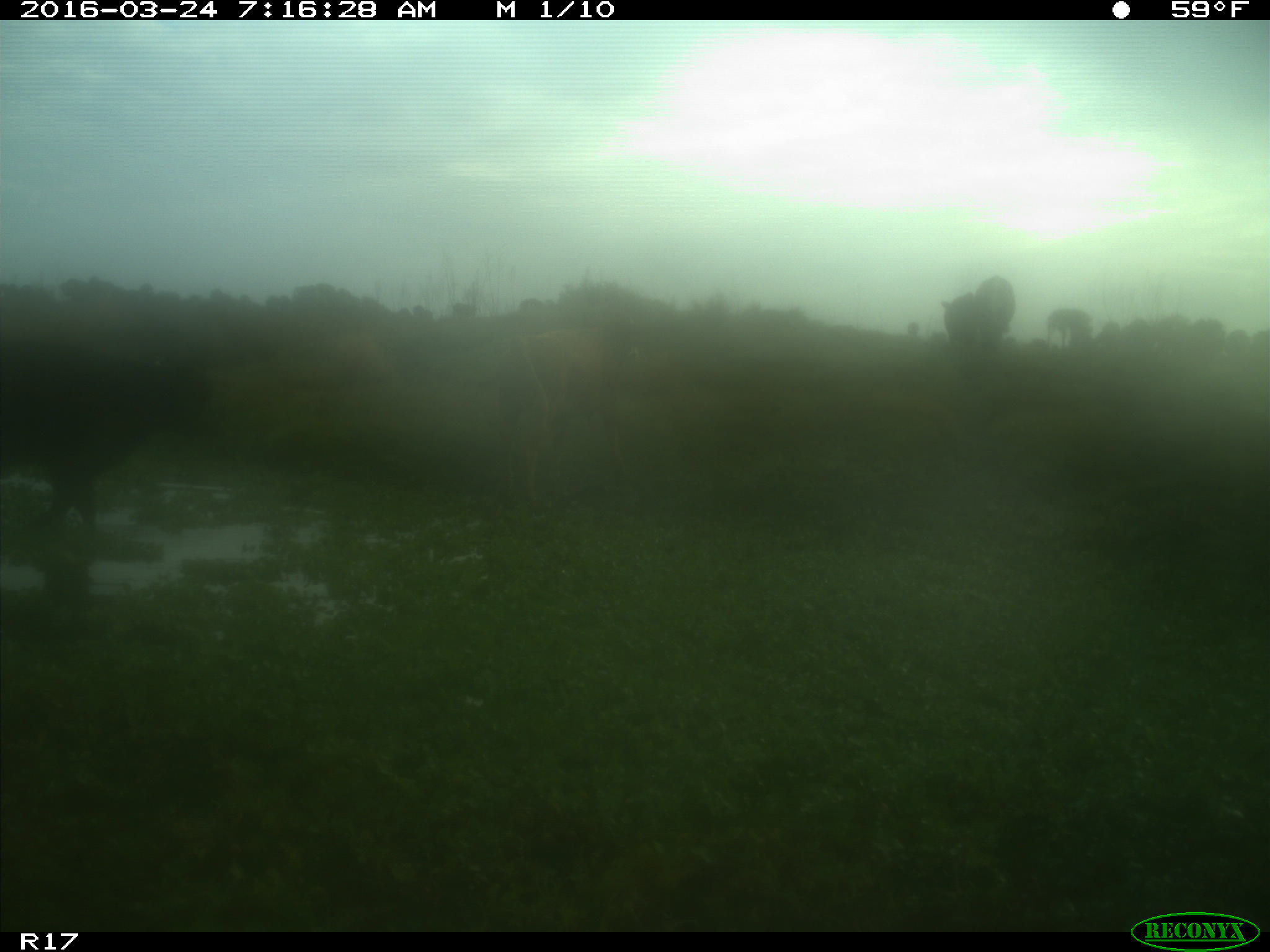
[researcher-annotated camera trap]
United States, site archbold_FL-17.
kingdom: Animalia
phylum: Chordata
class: Mammalia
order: Artiodactyla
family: Bovidae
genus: Bos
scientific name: Bos taurus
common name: domestic cow